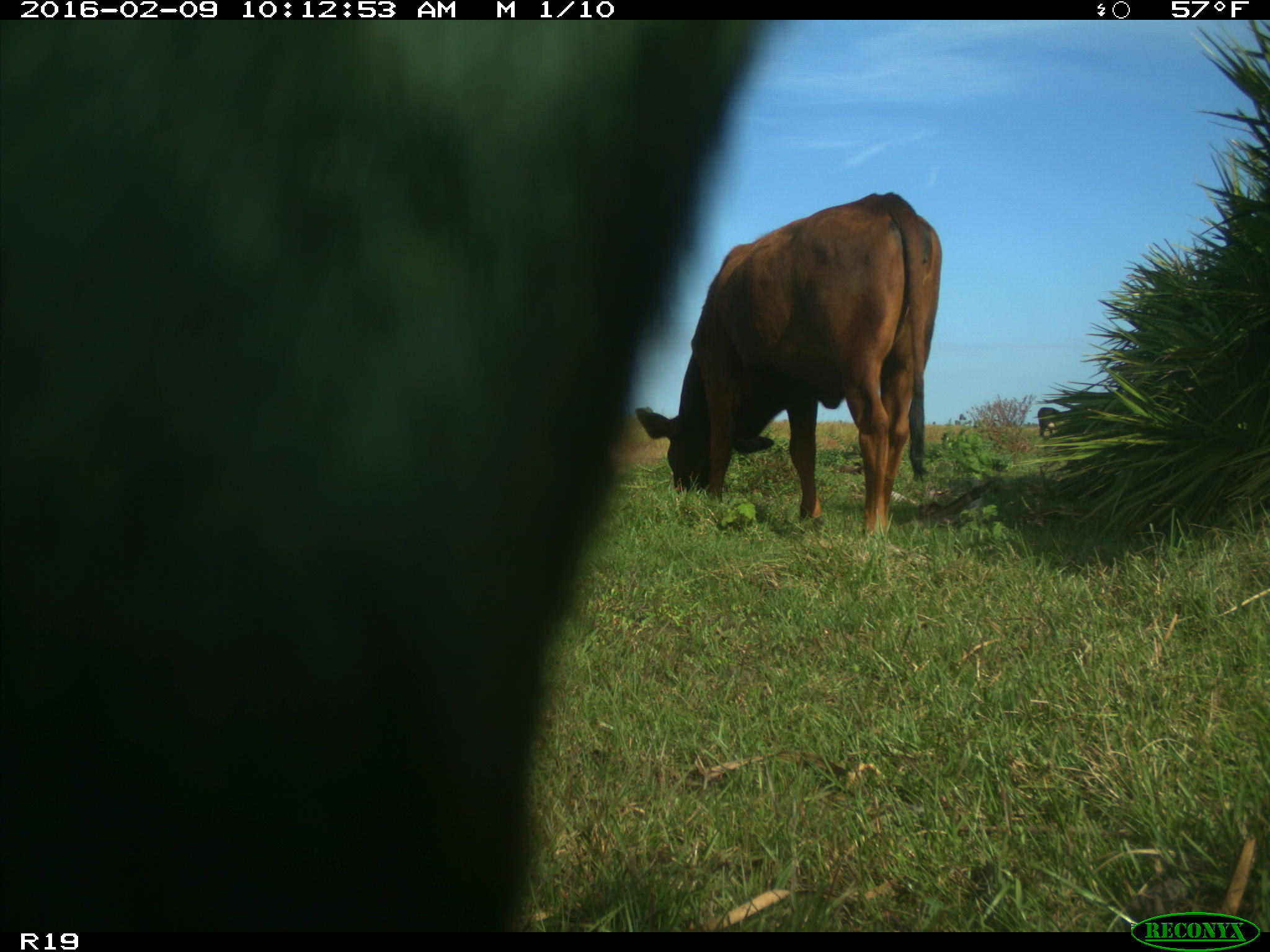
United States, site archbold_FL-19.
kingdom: Animalia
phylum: Chordata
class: Mammalia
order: Artiodactyla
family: Bovidae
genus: Bos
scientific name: Bos taurus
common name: domestic cow